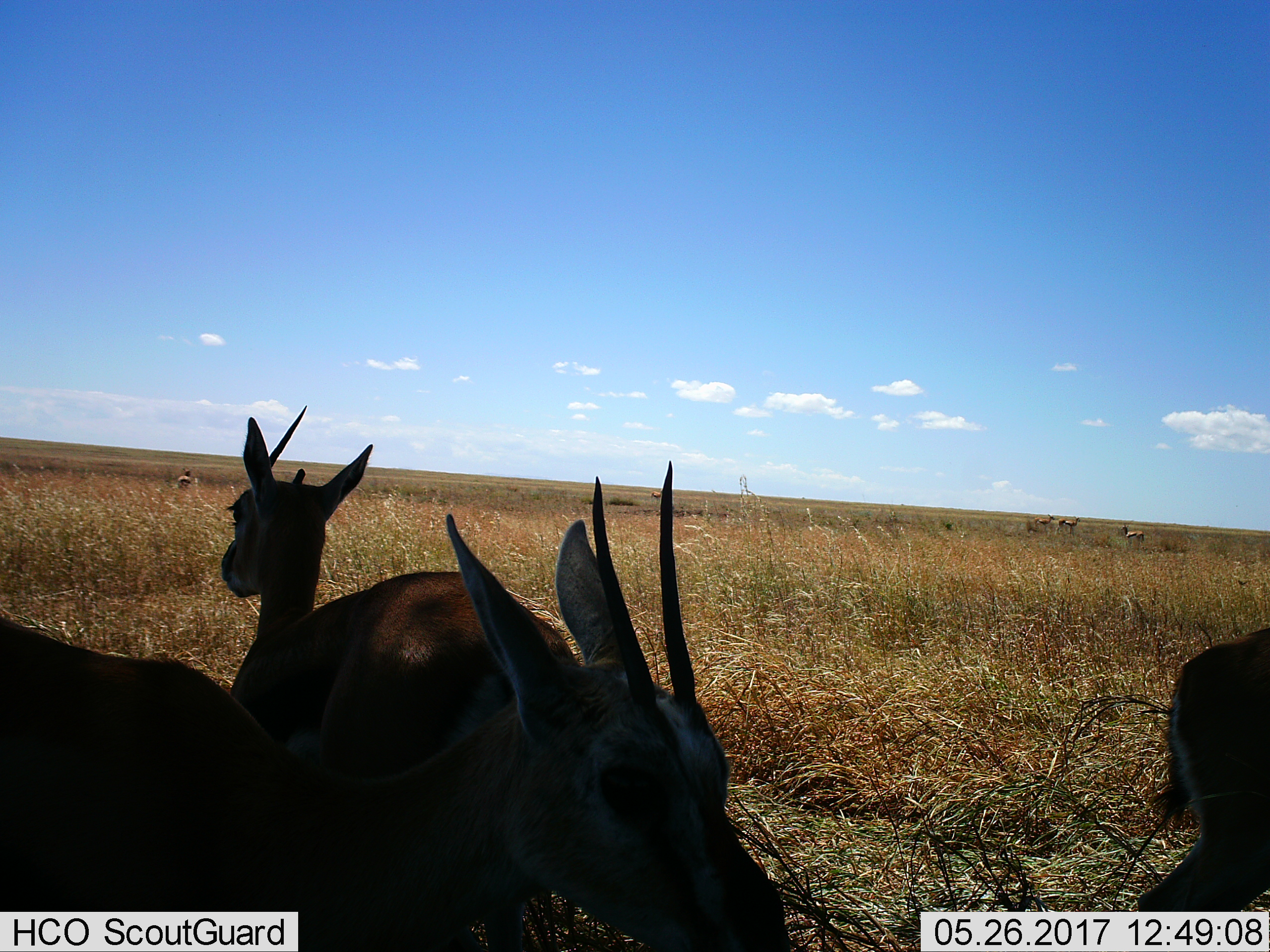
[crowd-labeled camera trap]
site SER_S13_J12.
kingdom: Animalia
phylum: Chordata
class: Mammalia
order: Artiodactyla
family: Bovidae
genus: Eudorcas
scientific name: Eudorcas thomsonii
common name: thomson's gazelle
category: gazellethomsons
Gazellethomsons (thomson's gazelle) (Eudorcas thomsonii), count 8. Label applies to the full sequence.